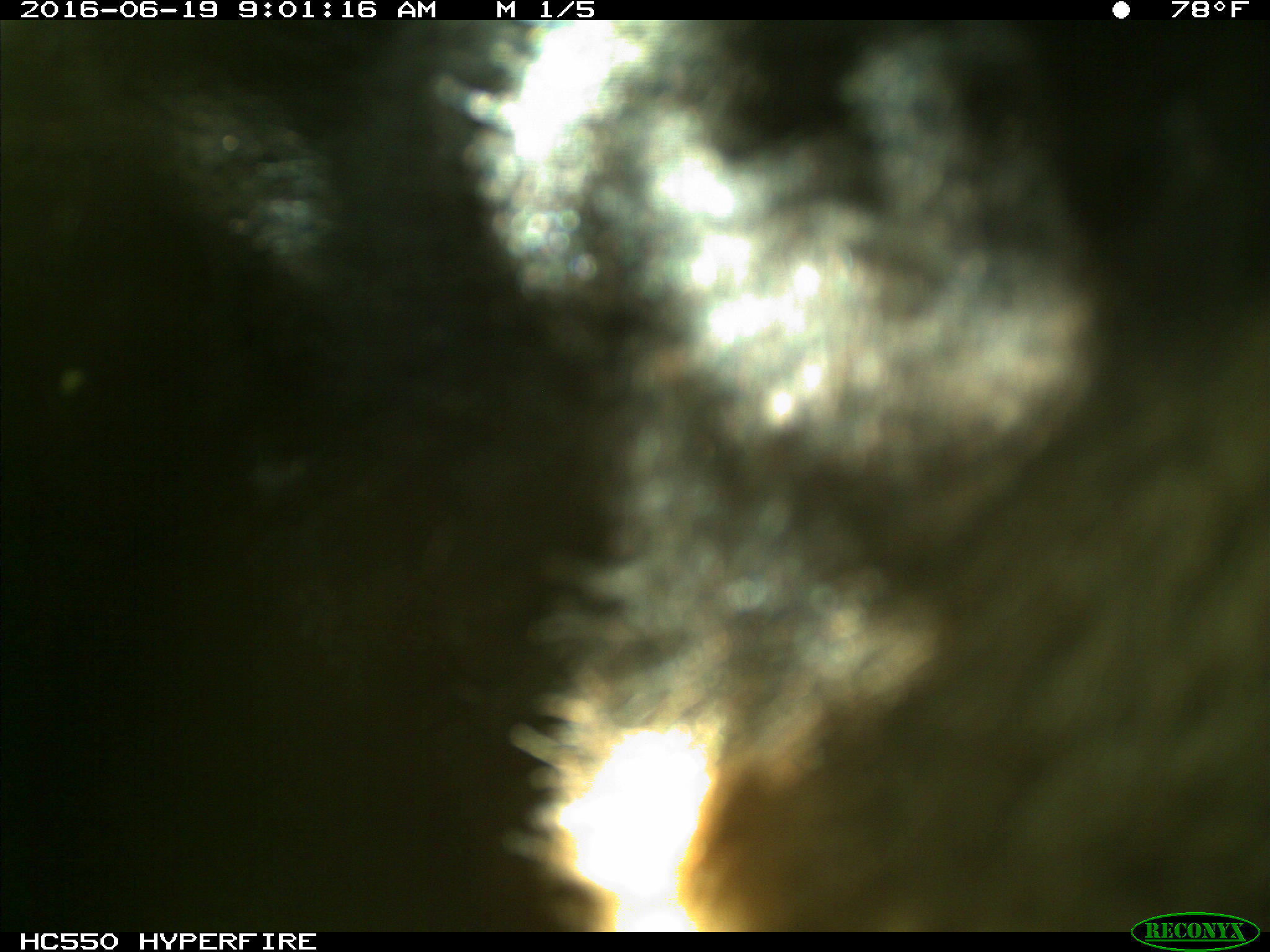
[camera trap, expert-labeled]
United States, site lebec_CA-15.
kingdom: Animalia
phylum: Chordata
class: Mammalia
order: Carnivora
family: Ursidae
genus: Ursus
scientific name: Ursus americanus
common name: american black bear